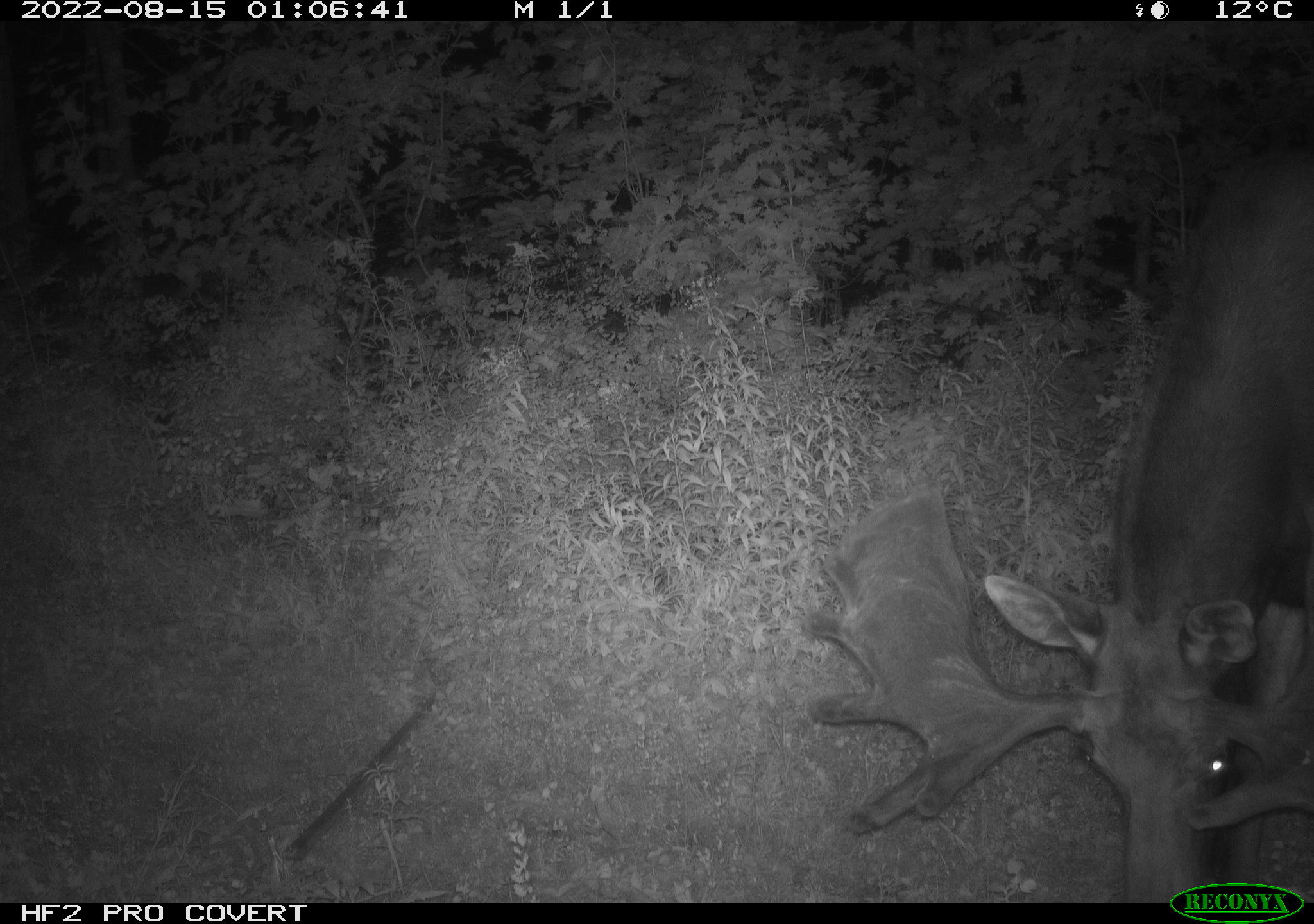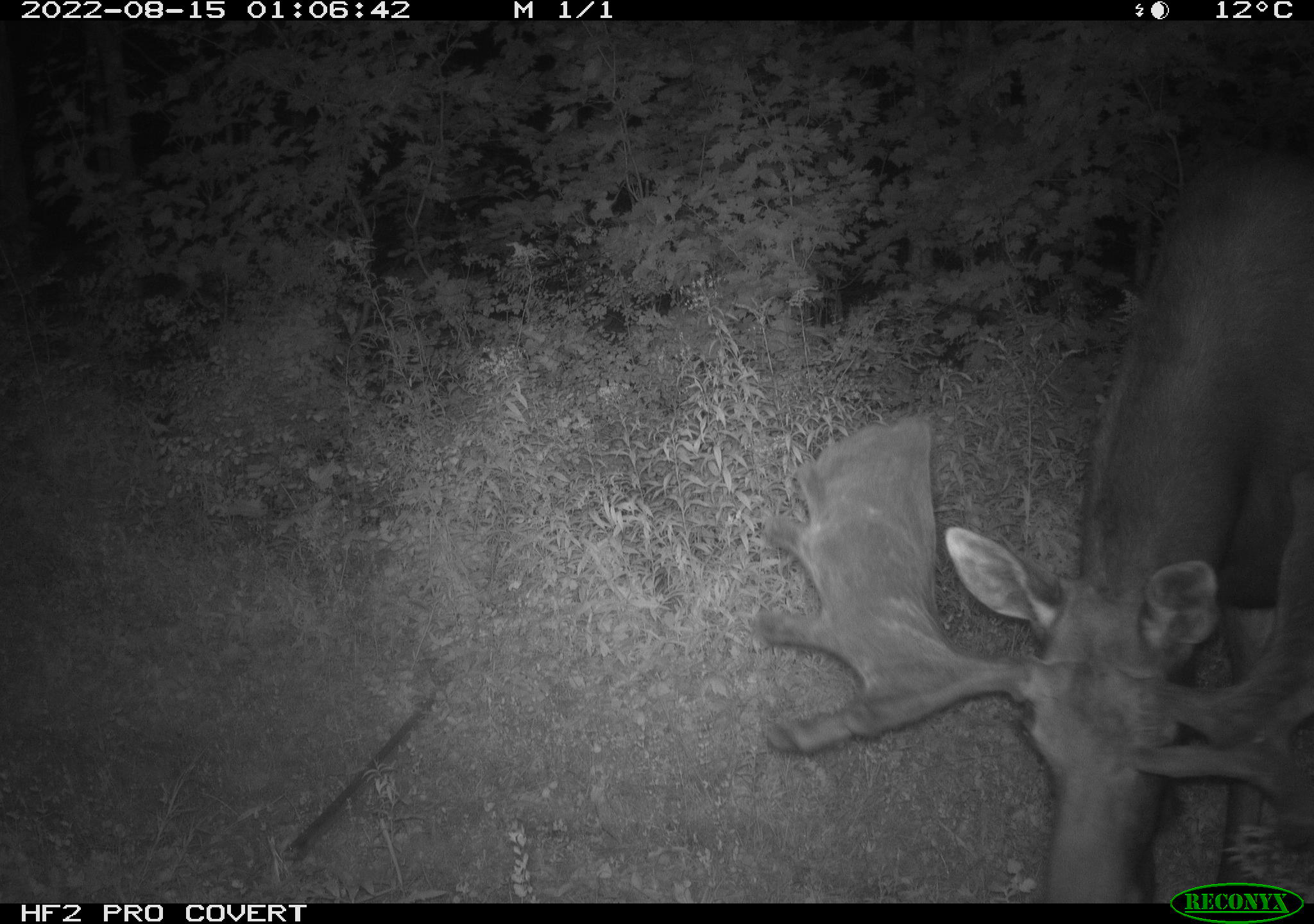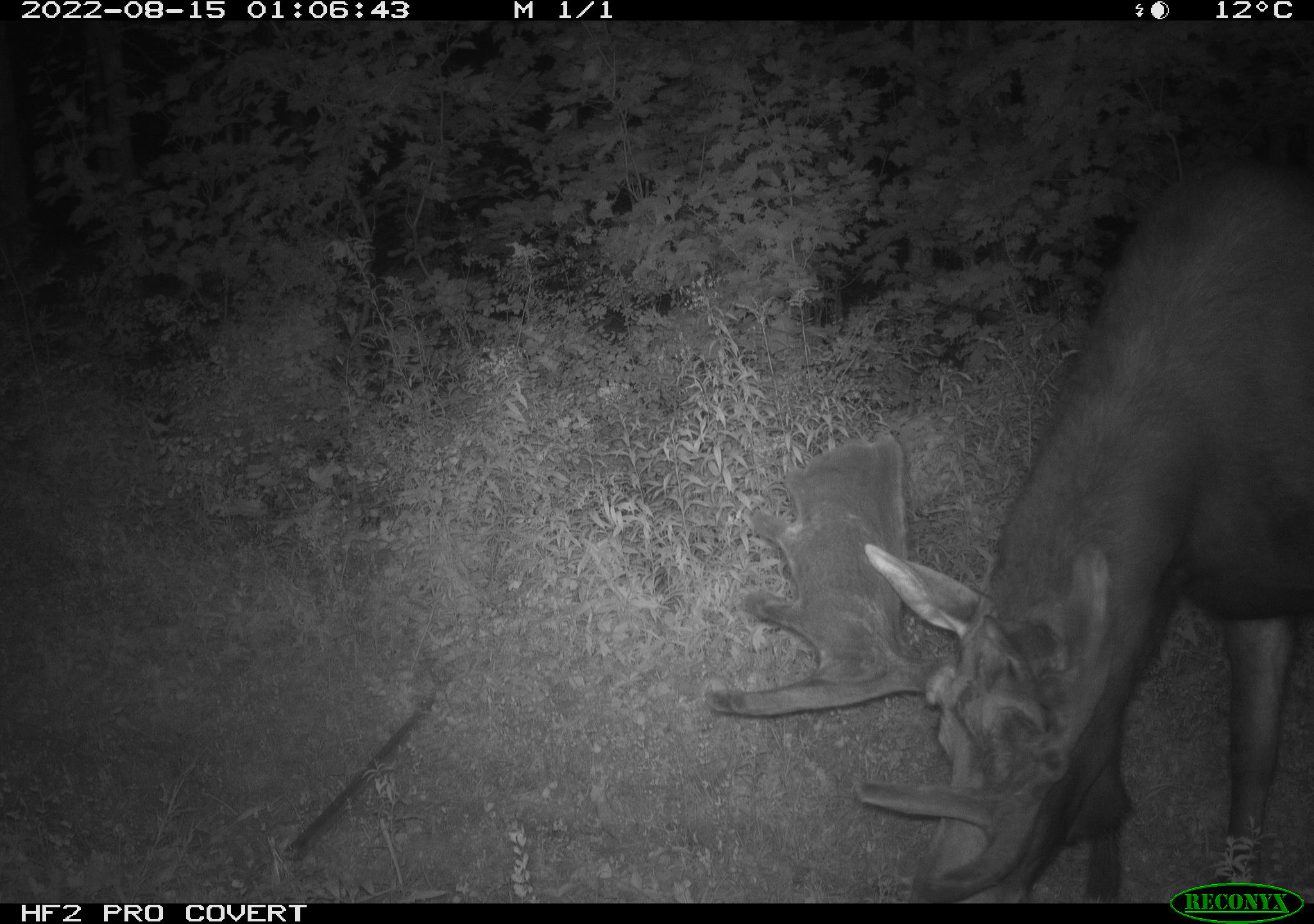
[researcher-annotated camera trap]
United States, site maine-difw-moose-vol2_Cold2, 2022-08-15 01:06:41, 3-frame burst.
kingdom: Animalia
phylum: Chordata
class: Mammalia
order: Artiodactyla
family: Cervidae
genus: Alces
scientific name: Alces alces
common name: moose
Moose (Alces alces).